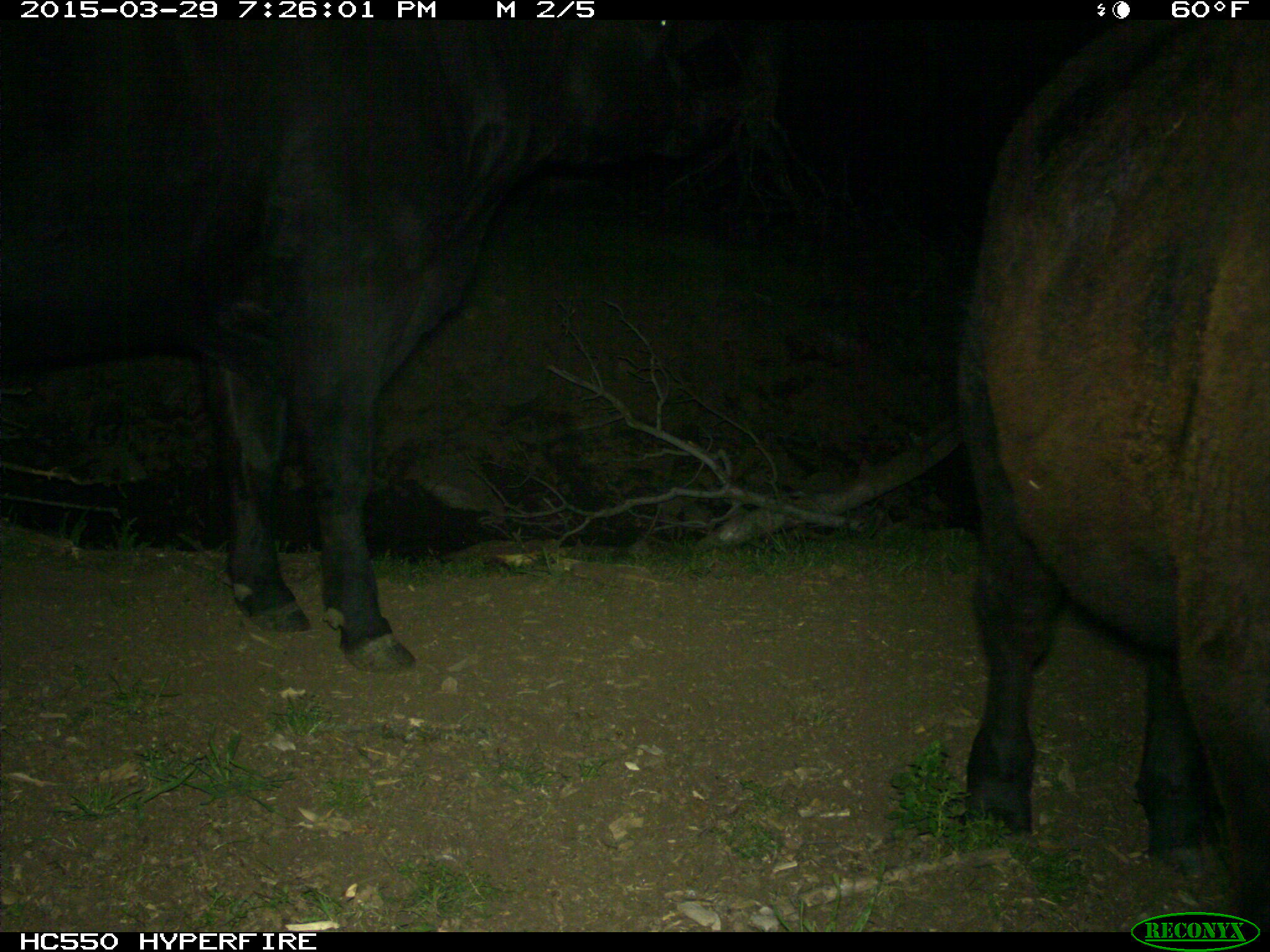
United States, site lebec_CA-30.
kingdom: Animalia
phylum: Chordata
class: Mammalia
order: Artiodactyla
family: Bovidae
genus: Bos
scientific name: Bos taurus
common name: domestic cow